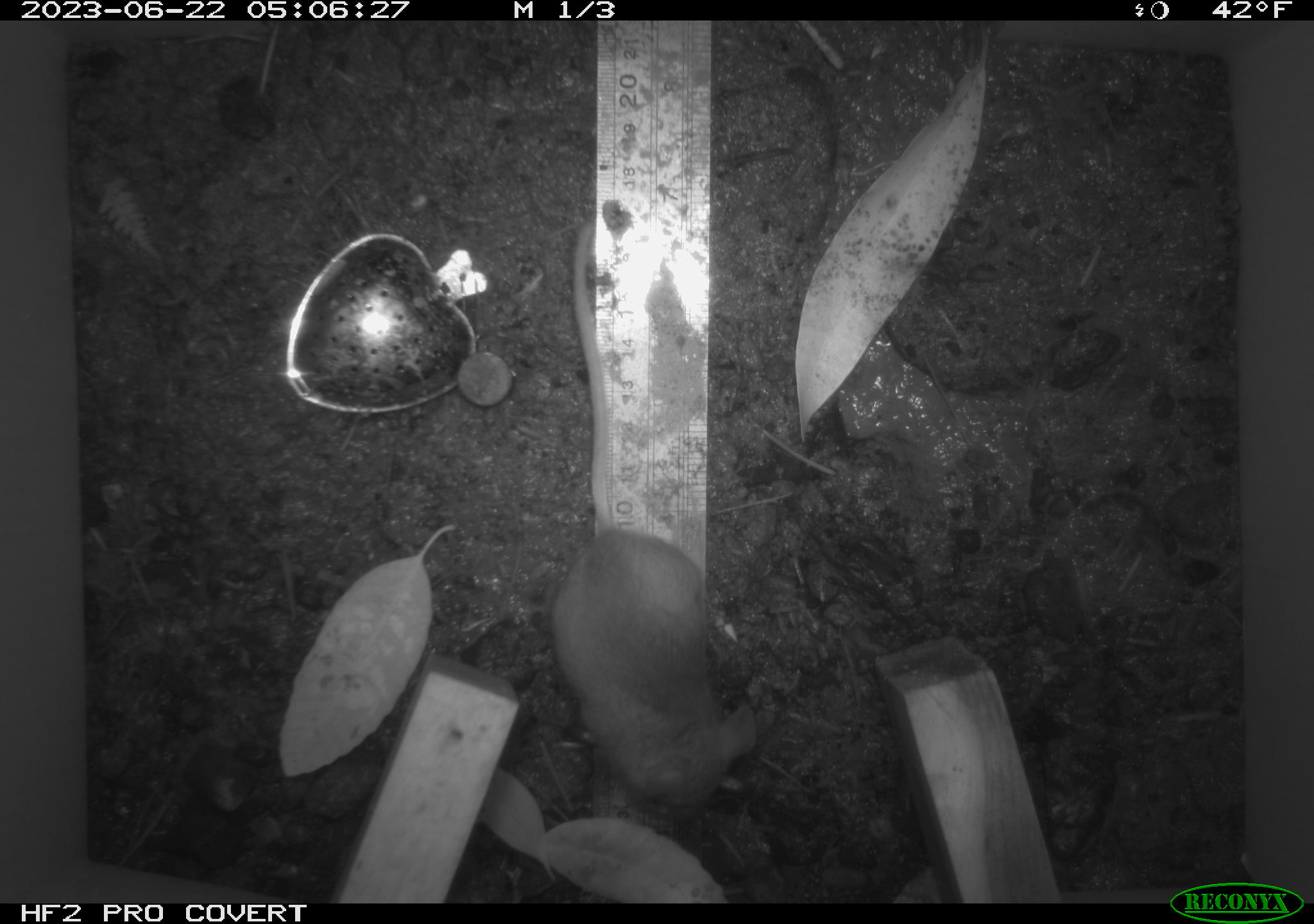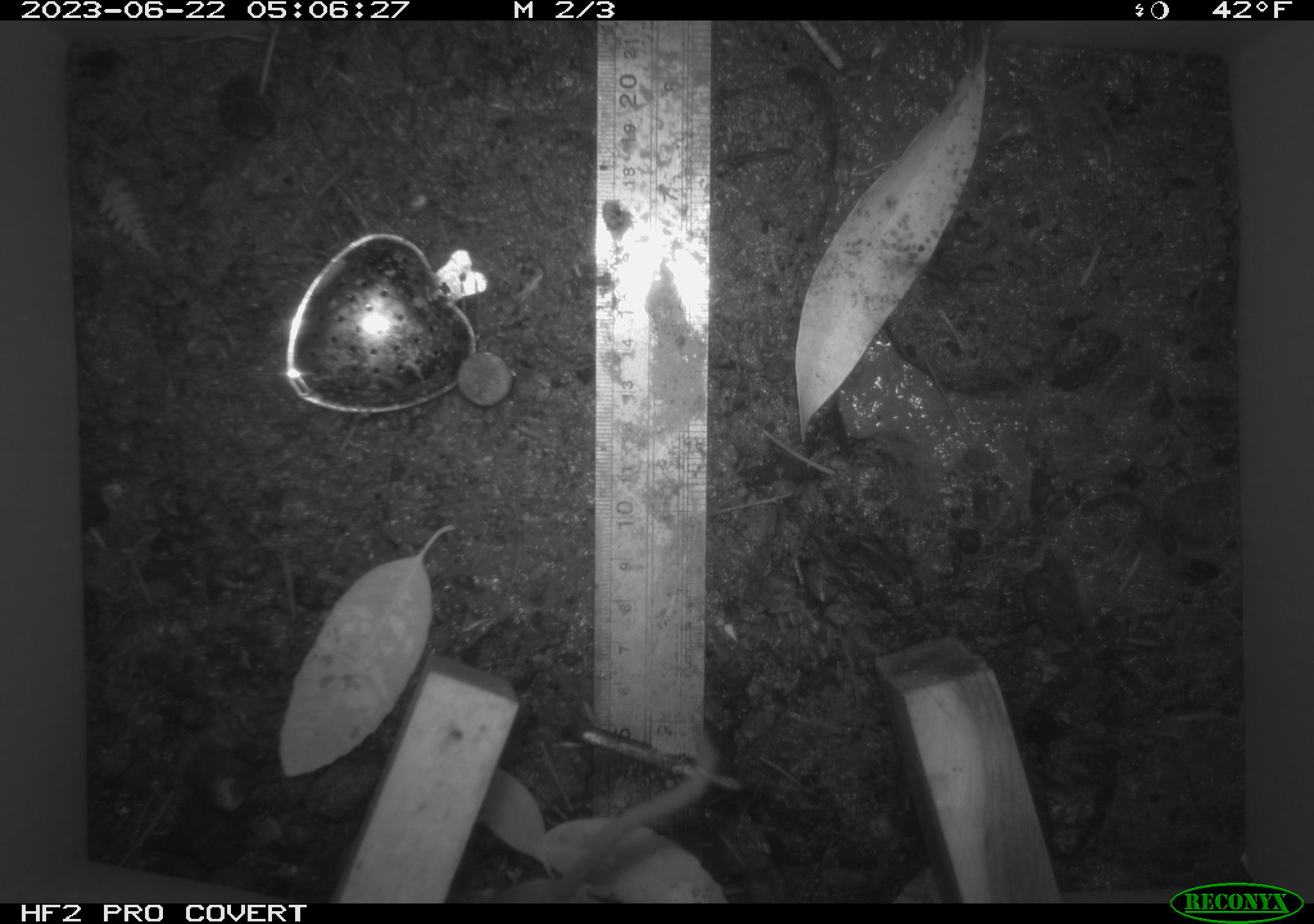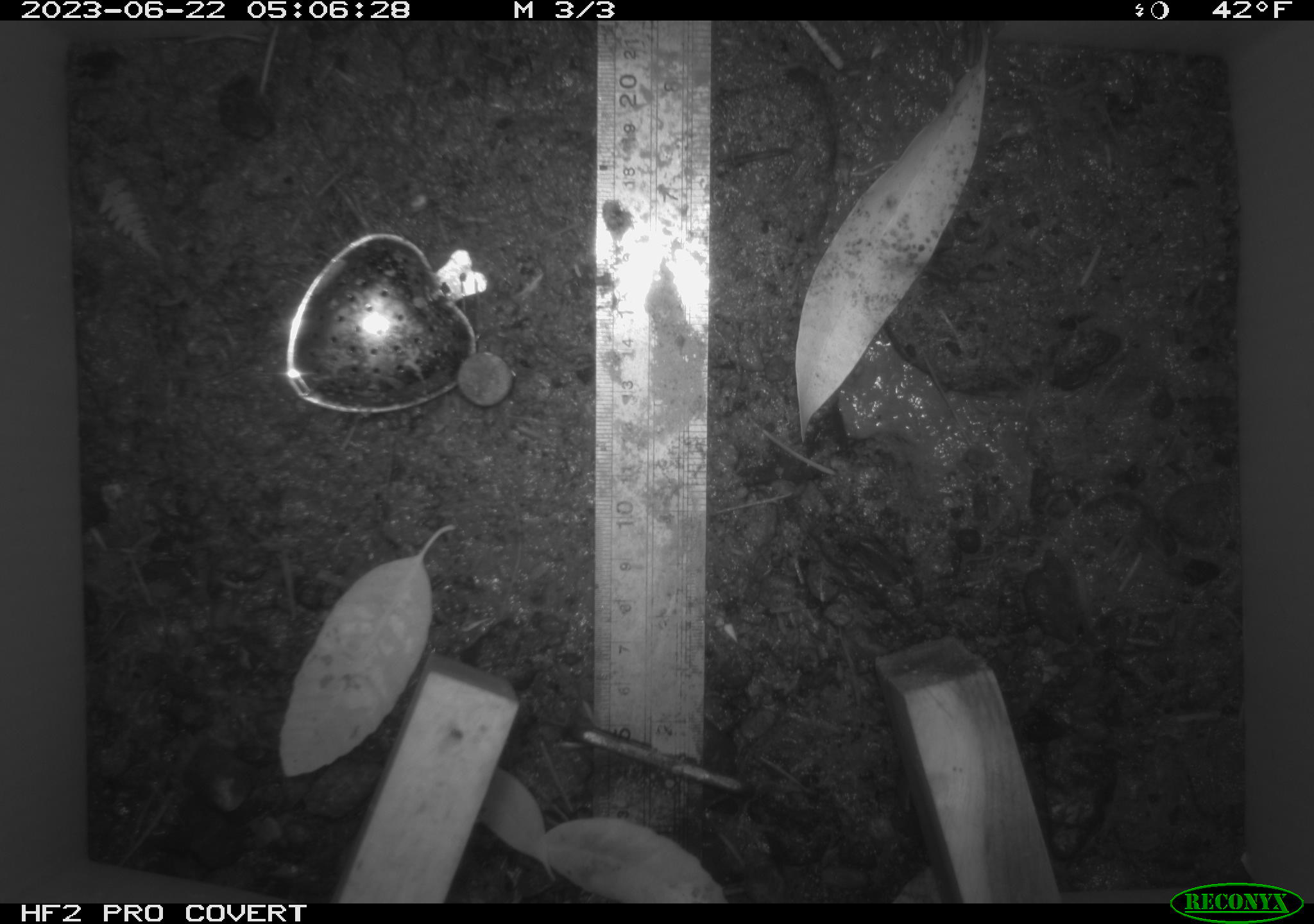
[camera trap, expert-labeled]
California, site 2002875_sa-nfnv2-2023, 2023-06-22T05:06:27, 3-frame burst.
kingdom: Animalia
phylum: Chordata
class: Mammalia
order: Rodentia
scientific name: Rodentia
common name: mouse species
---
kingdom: Animalia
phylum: Chordata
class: Mammalia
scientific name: Mammalia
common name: small mammal